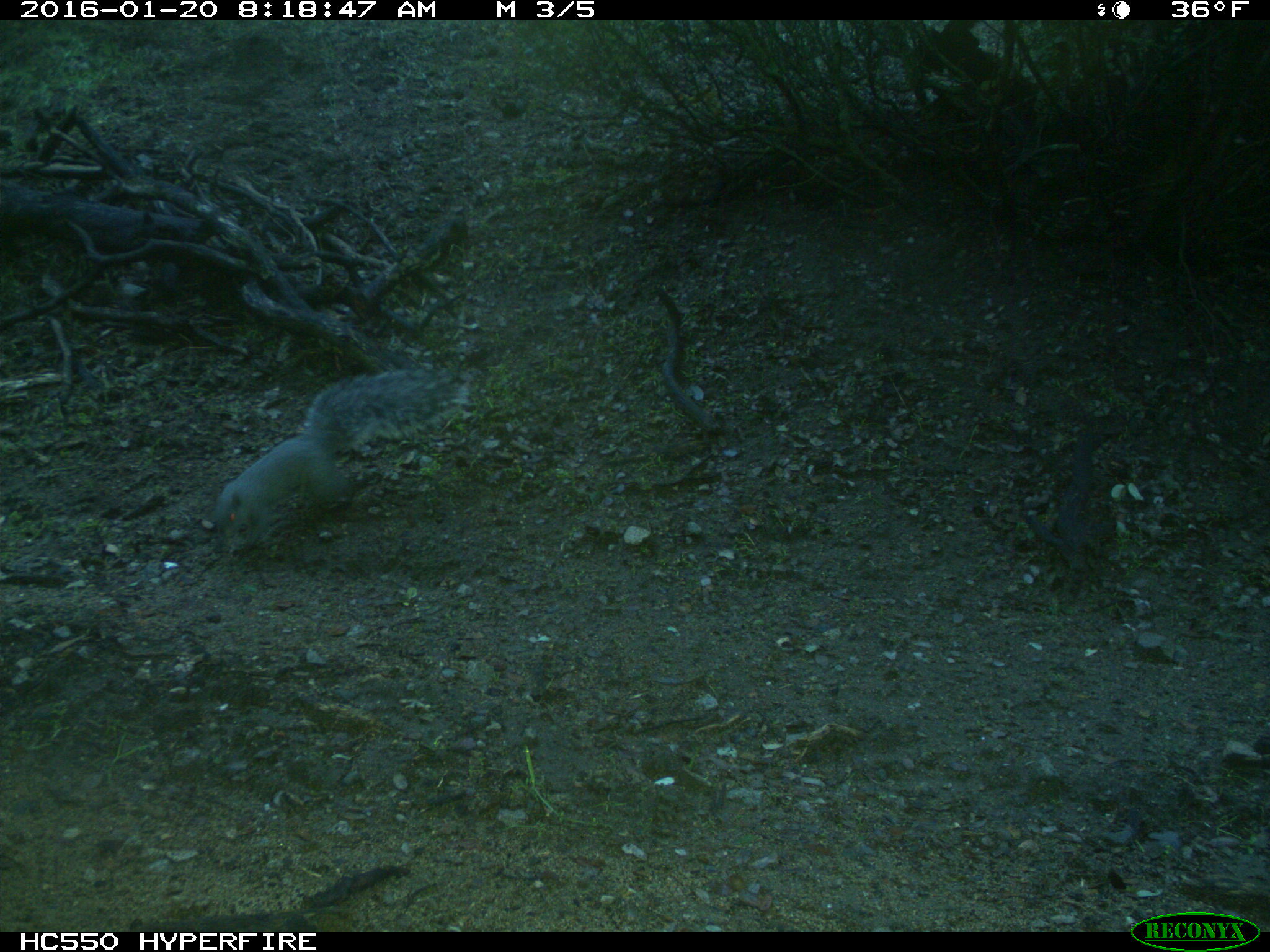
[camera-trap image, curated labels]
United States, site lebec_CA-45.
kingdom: Animalia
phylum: Chordata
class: Mammalia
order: Rodentia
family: Sciuridae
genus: Sciurus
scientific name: Sciurus carolinensis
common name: eastern gray squirrel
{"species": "Sciurus carolinensis (eastern gray squirrel)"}